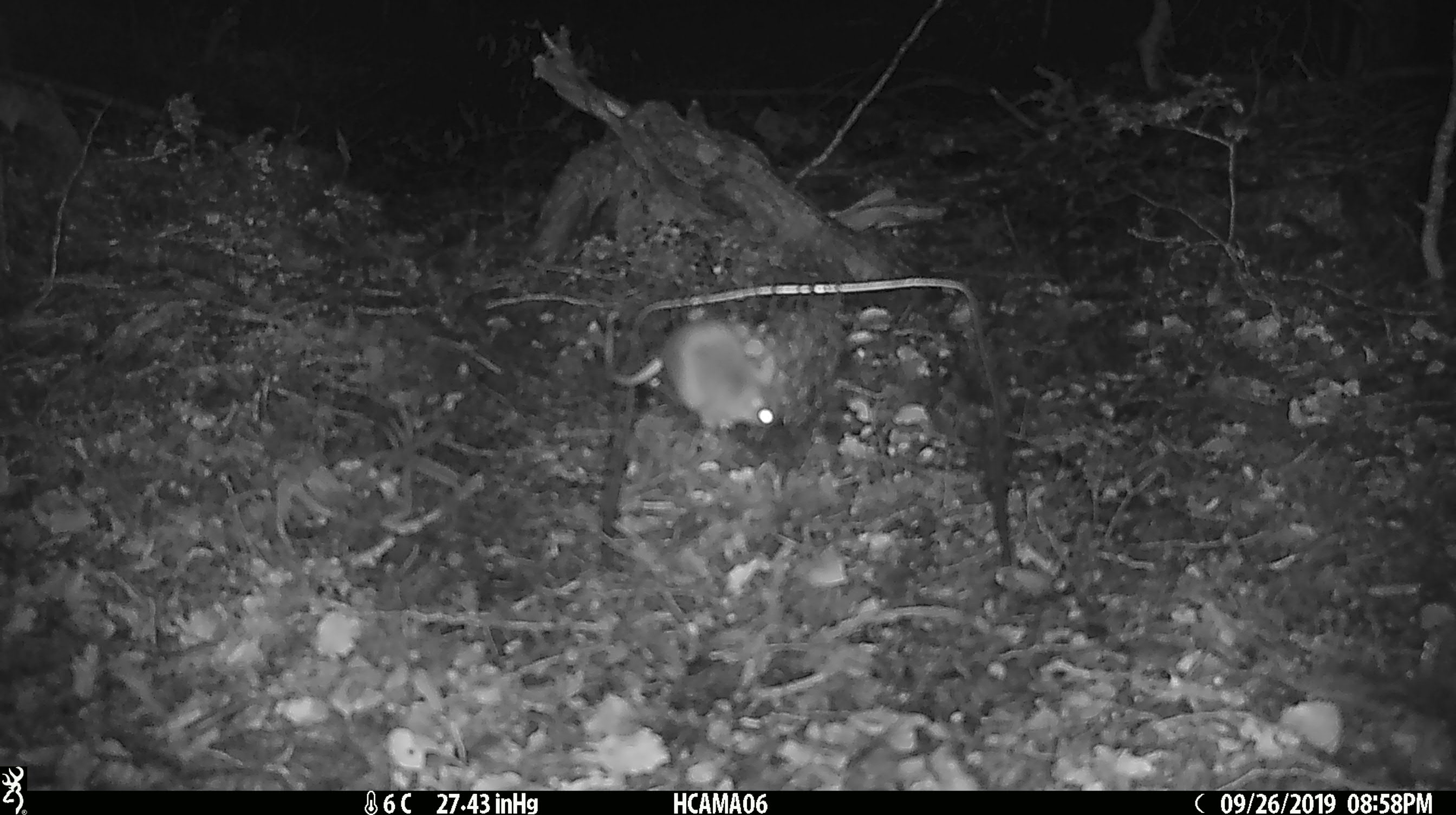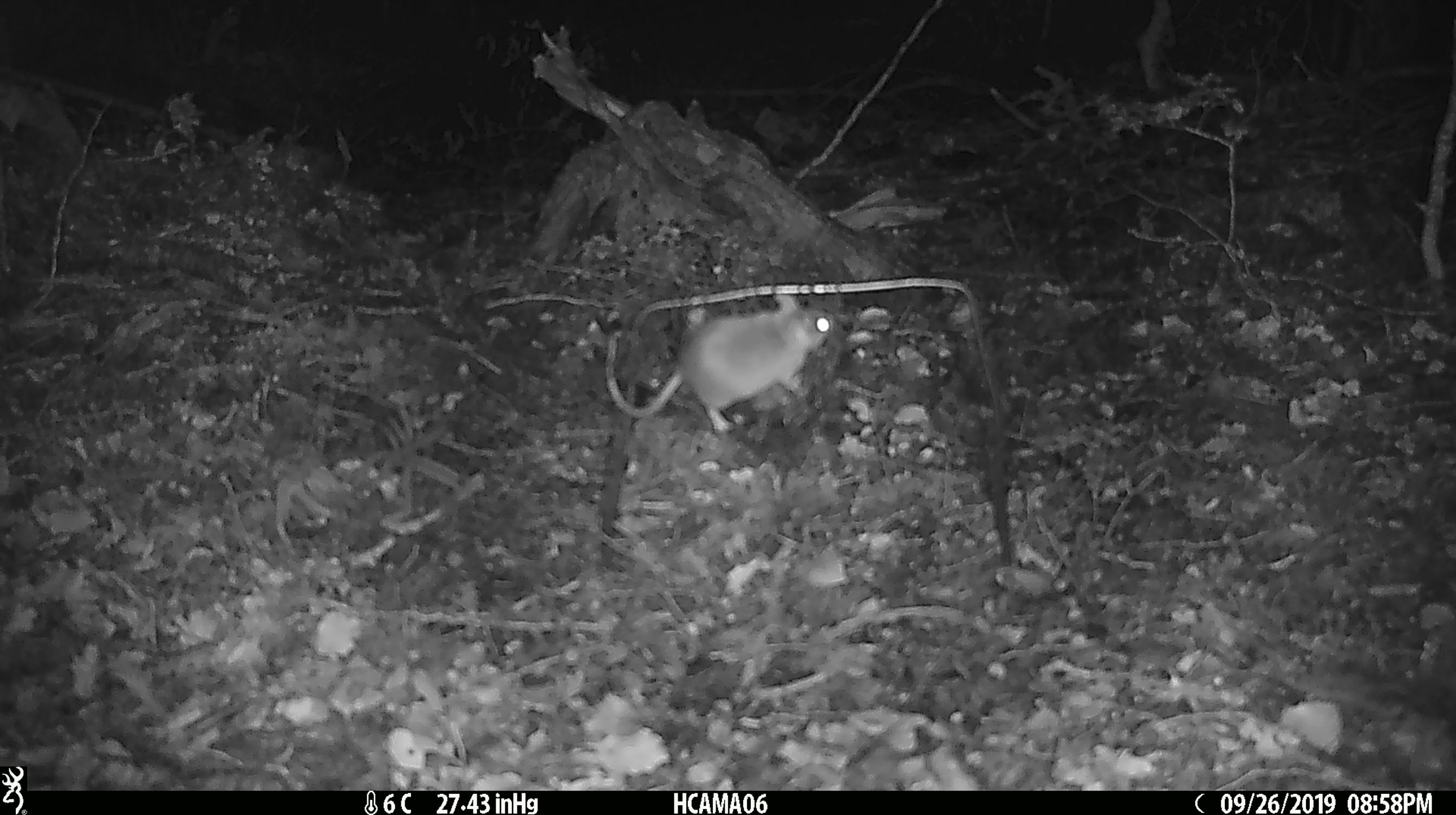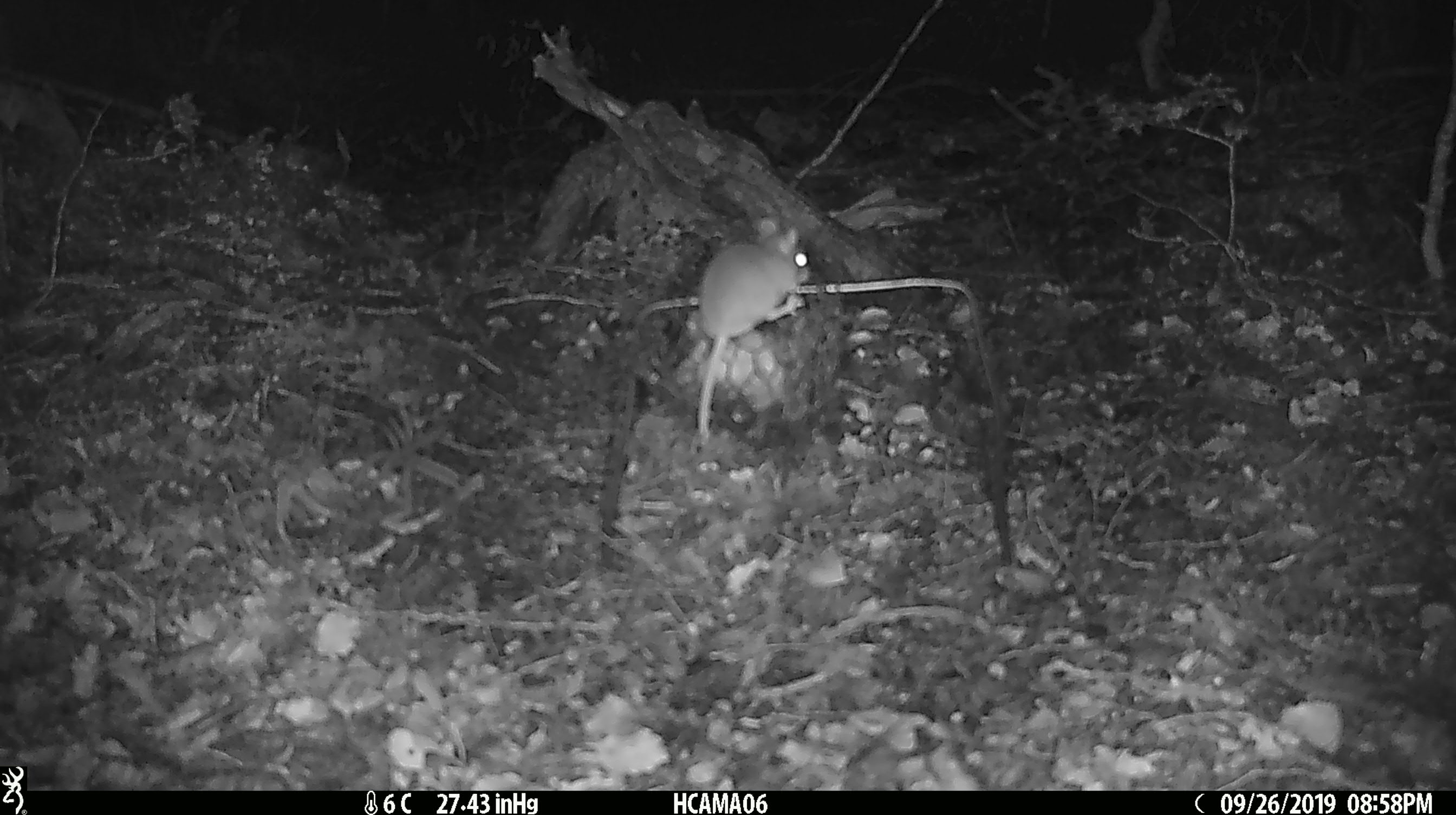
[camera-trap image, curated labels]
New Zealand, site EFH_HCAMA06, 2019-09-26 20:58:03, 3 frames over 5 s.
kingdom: Animalia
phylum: Chordata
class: Mammalia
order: Rodentia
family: Muridae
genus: Mus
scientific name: Mus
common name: mouse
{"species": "mouse (Mus)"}